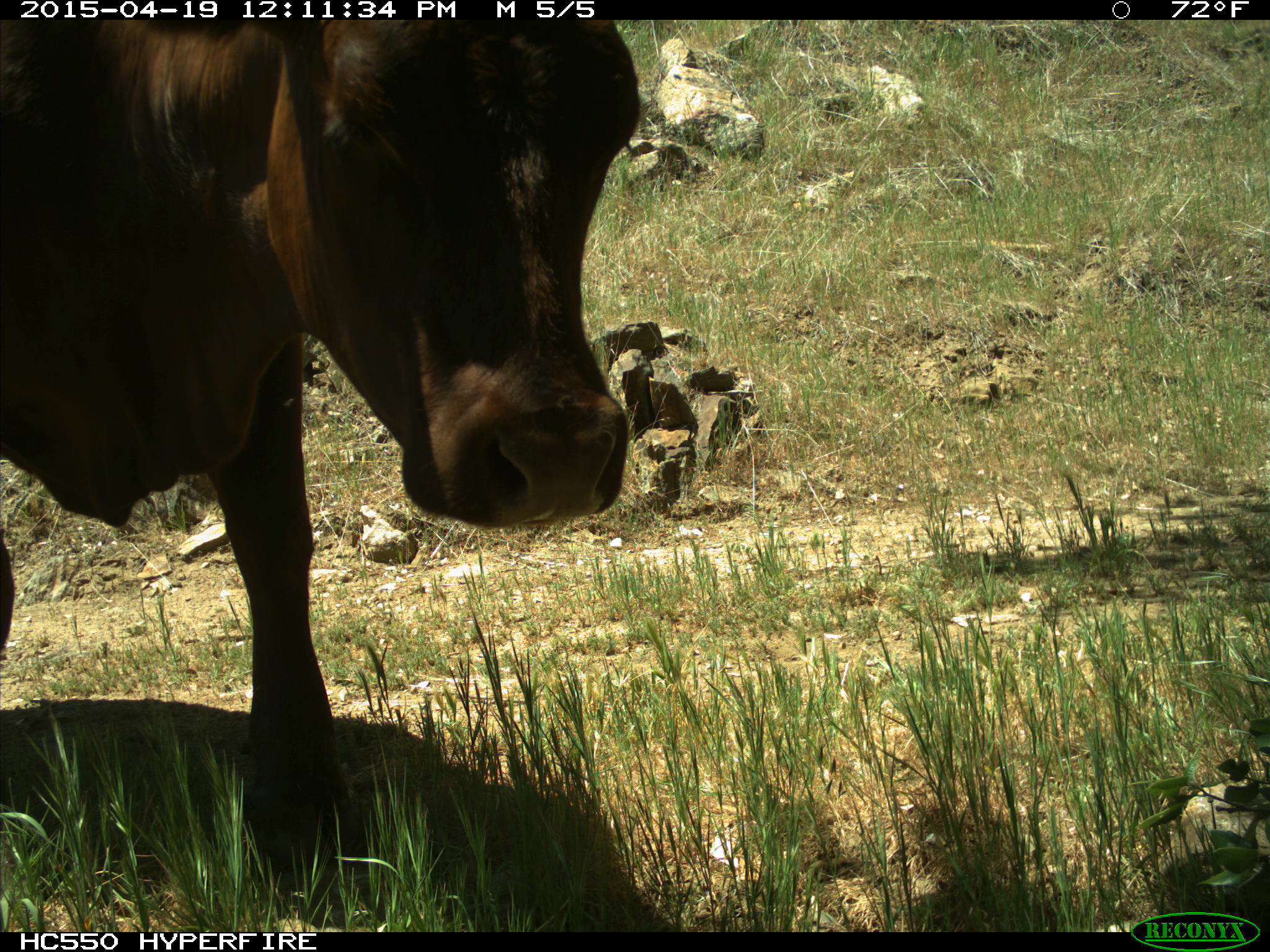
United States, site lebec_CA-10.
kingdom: Animalia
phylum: Chordata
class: Mammalia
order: Artiodactyla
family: Bovidae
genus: Bos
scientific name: Bos taurus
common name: domestic cow